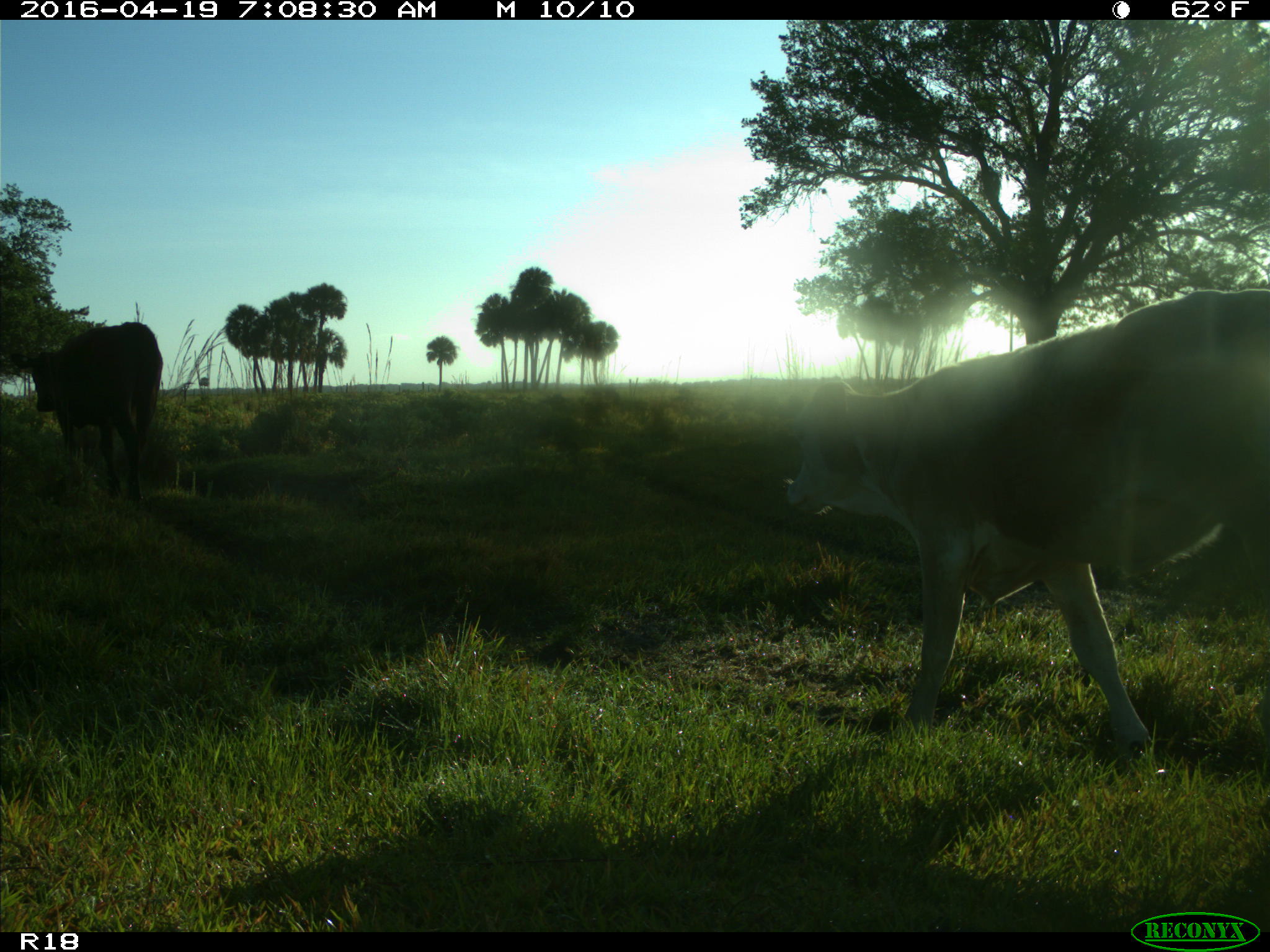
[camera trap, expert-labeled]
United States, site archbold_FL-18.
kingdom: Animalia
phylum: Chordata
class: Mammalia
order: Artiodactyla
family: Bovidae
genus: Bos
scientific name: Bos taurus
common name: domestic cow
Bos taurus (domestic cow).